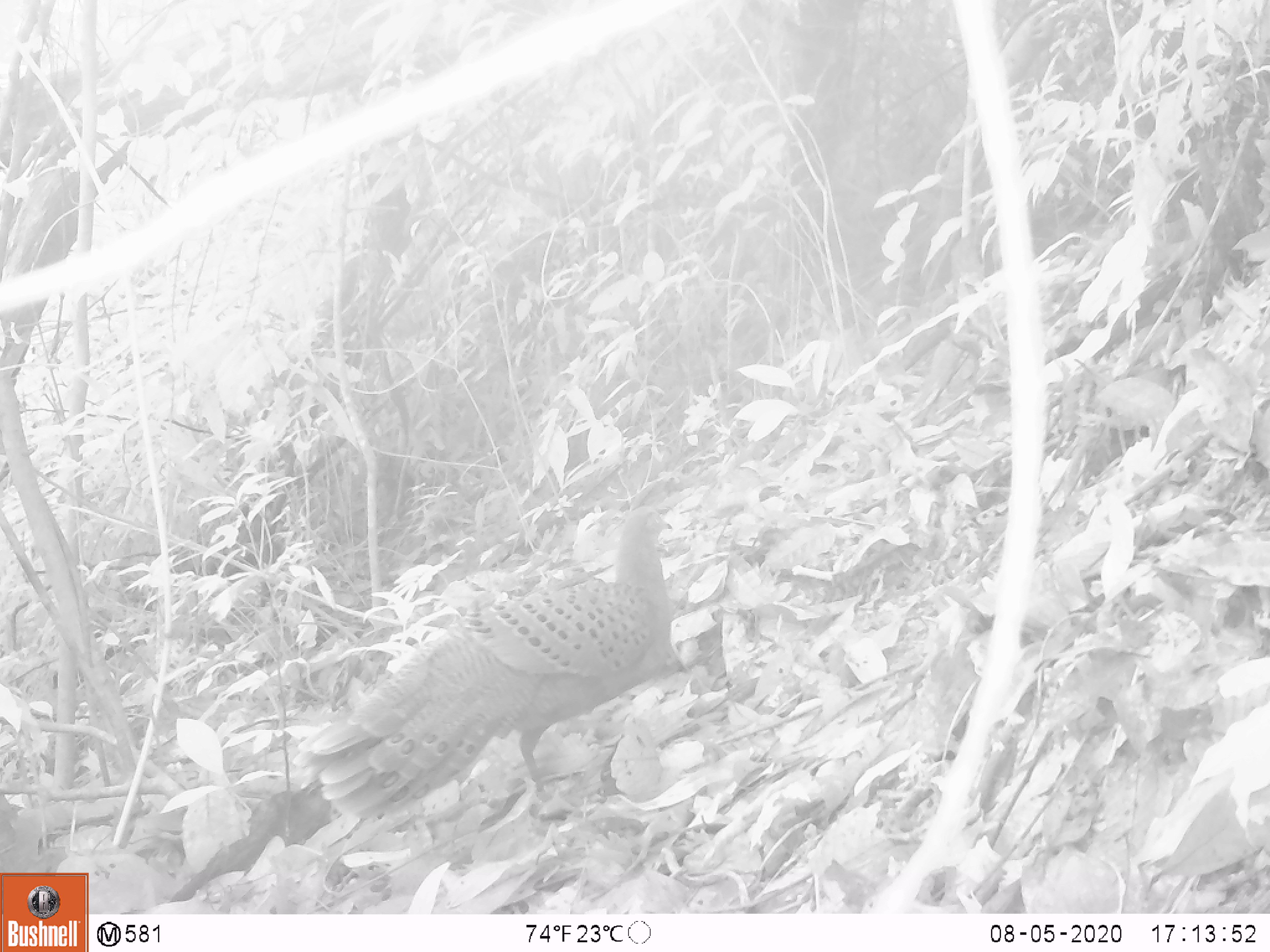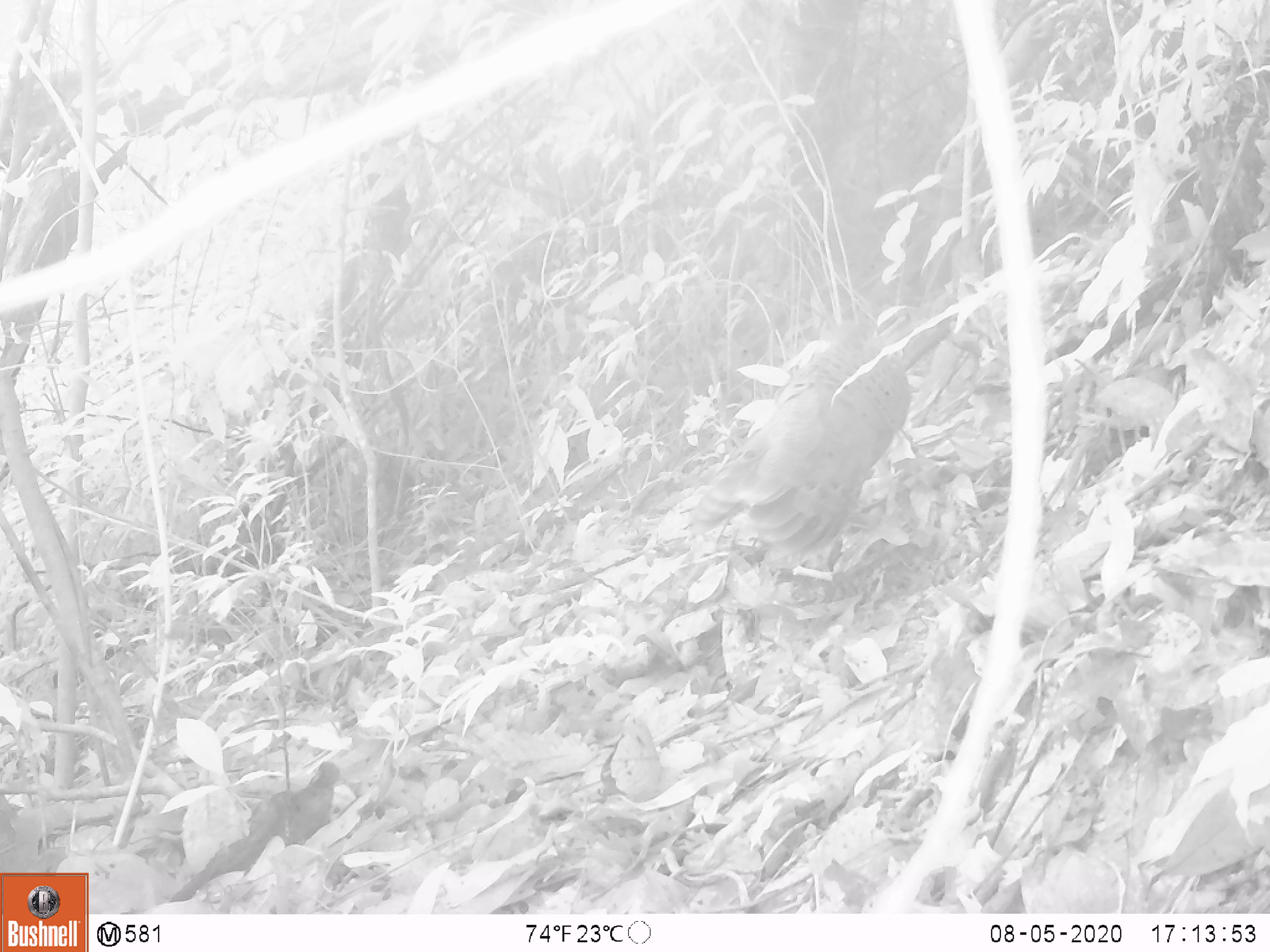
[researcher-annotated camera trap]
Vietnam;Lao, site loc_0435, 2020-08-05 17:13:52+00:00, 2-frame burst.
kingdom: Animalia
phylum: Chordata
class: Aves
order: Galliformes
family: Phasianidae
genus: Polyplectron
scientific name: Polyplectron bicalcaratum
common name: gray peacock-pheasant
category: grey peacock pheasant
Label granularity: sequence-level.